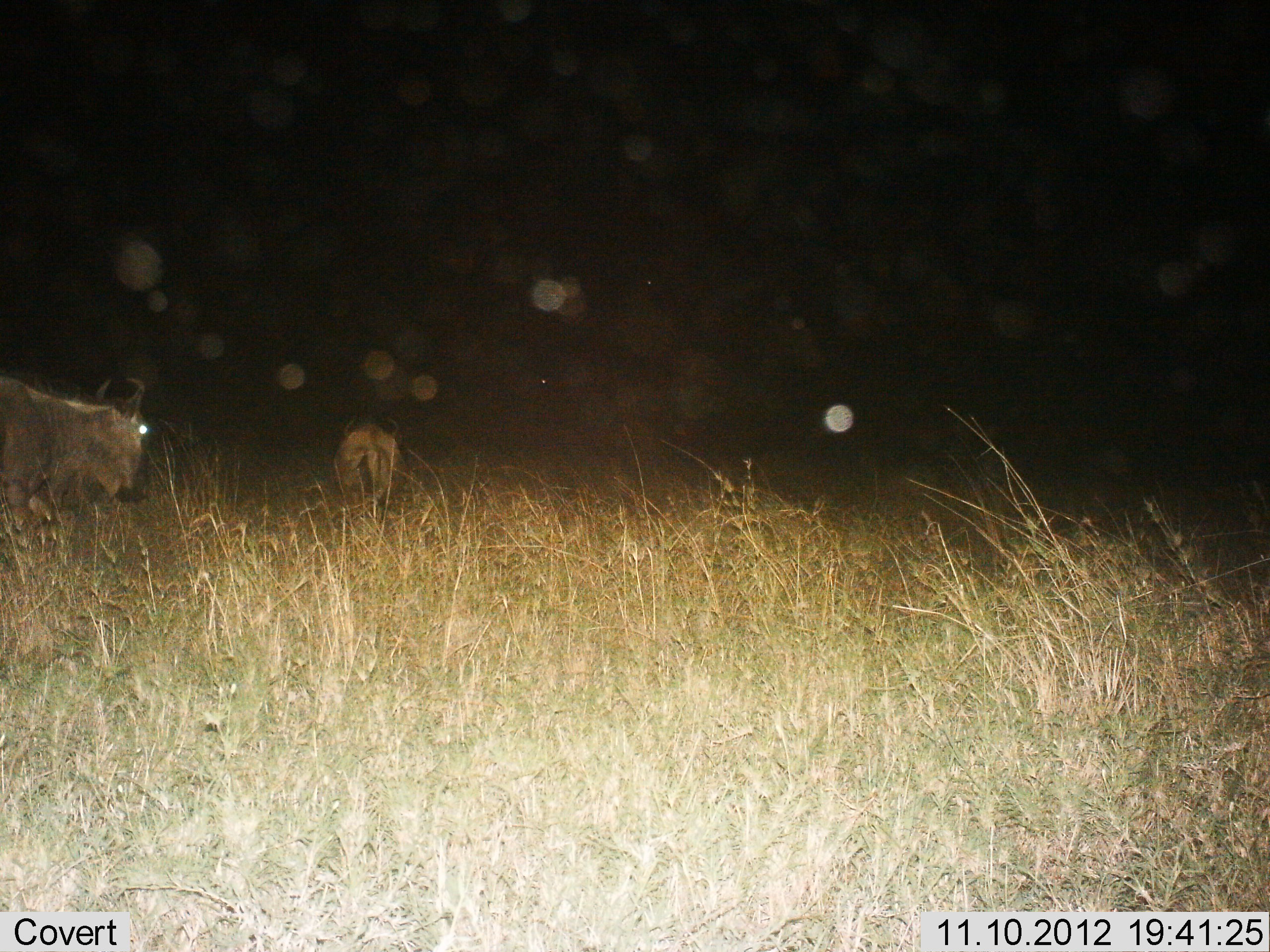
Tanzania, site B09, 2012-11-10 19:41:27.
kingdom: Animalia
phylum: Chordata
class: Mammalia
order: Artiodactyla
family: Bovidae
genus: Connochaetes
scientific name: Connochaetes taurinus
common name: blue wildebeest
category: wildebeest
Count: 2.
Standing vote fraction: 50%.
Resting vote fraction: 10%.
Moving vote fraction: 40%.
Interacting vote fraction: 0%.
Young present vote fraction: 20%.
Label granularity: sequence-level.